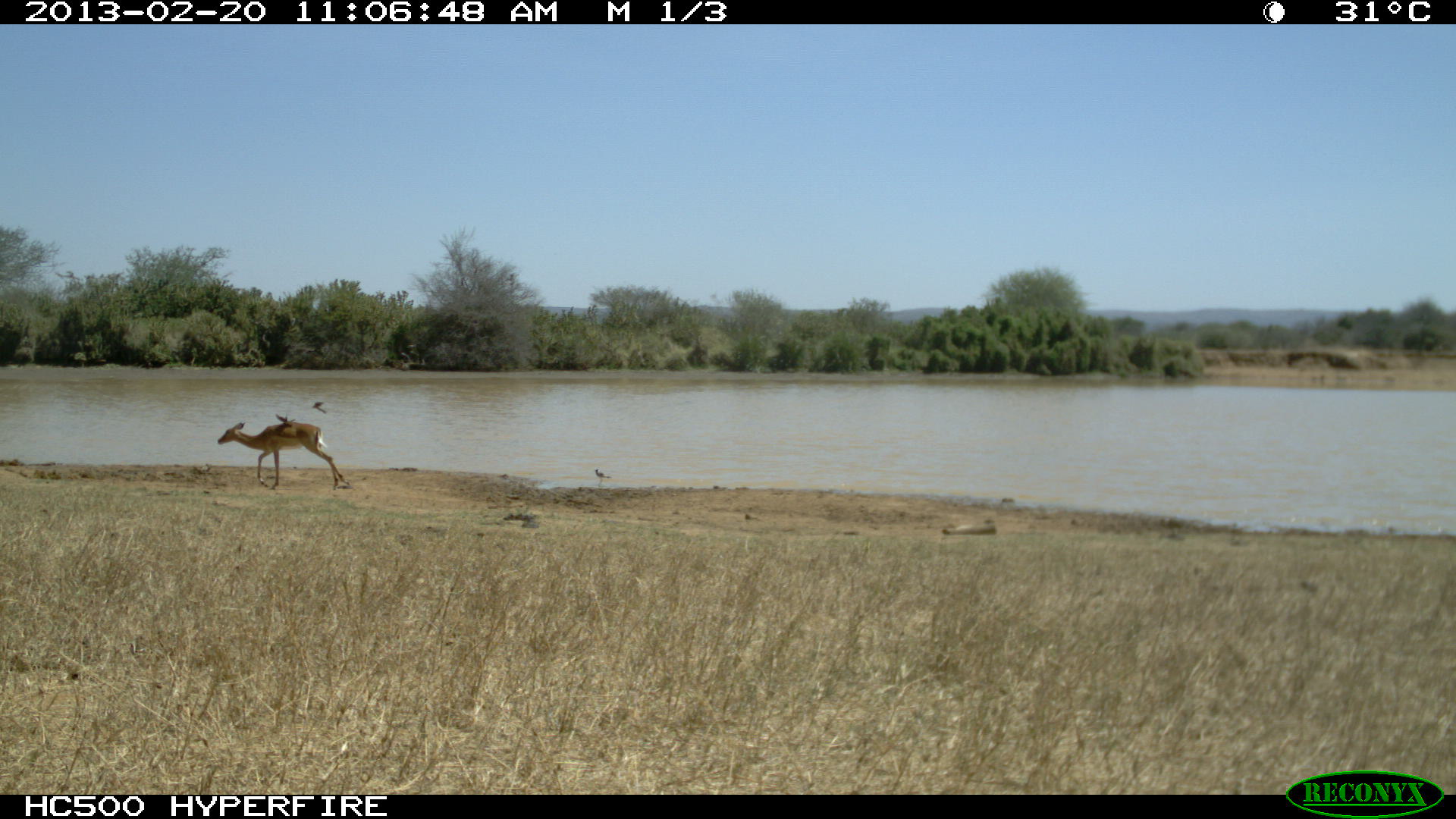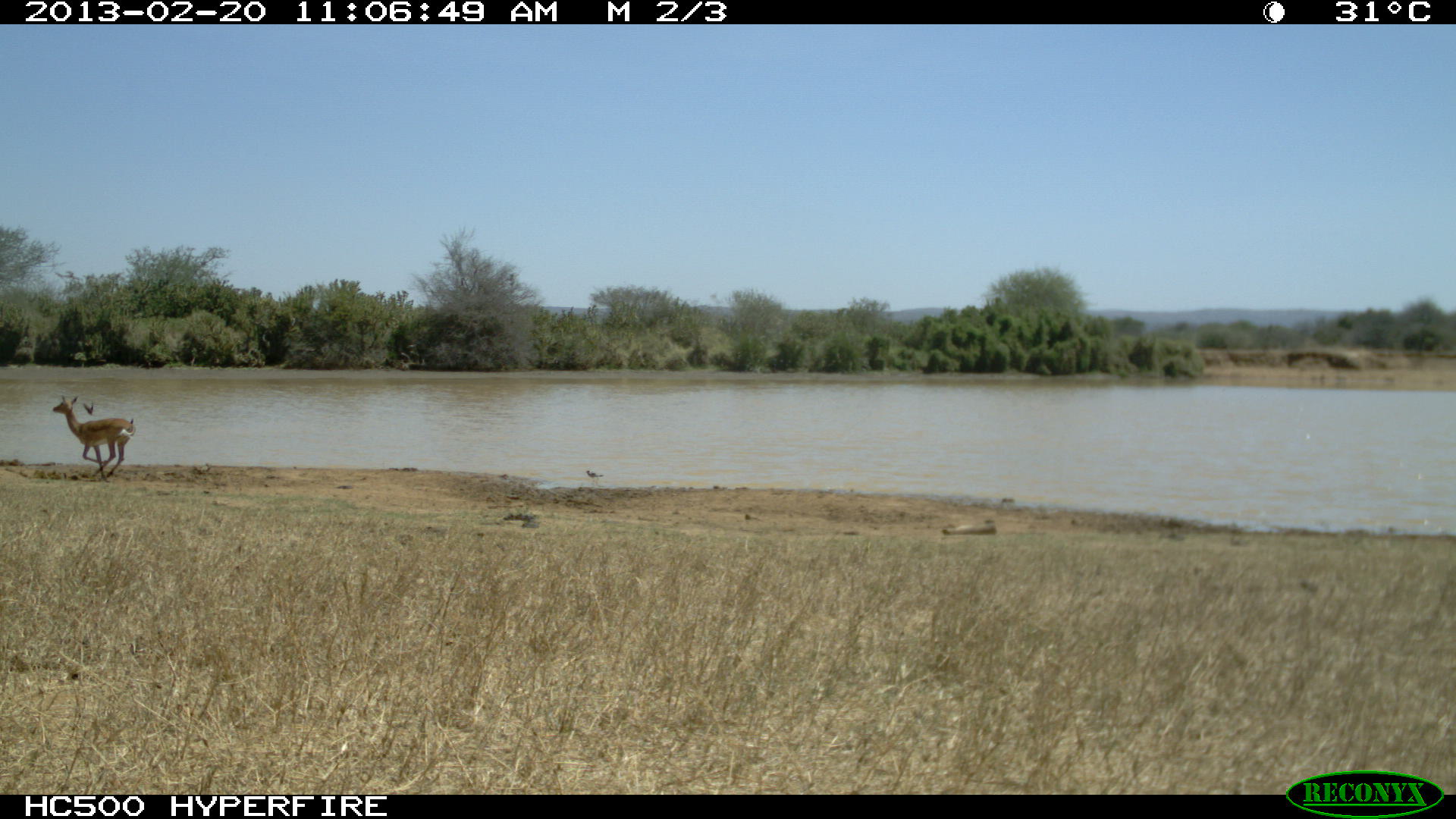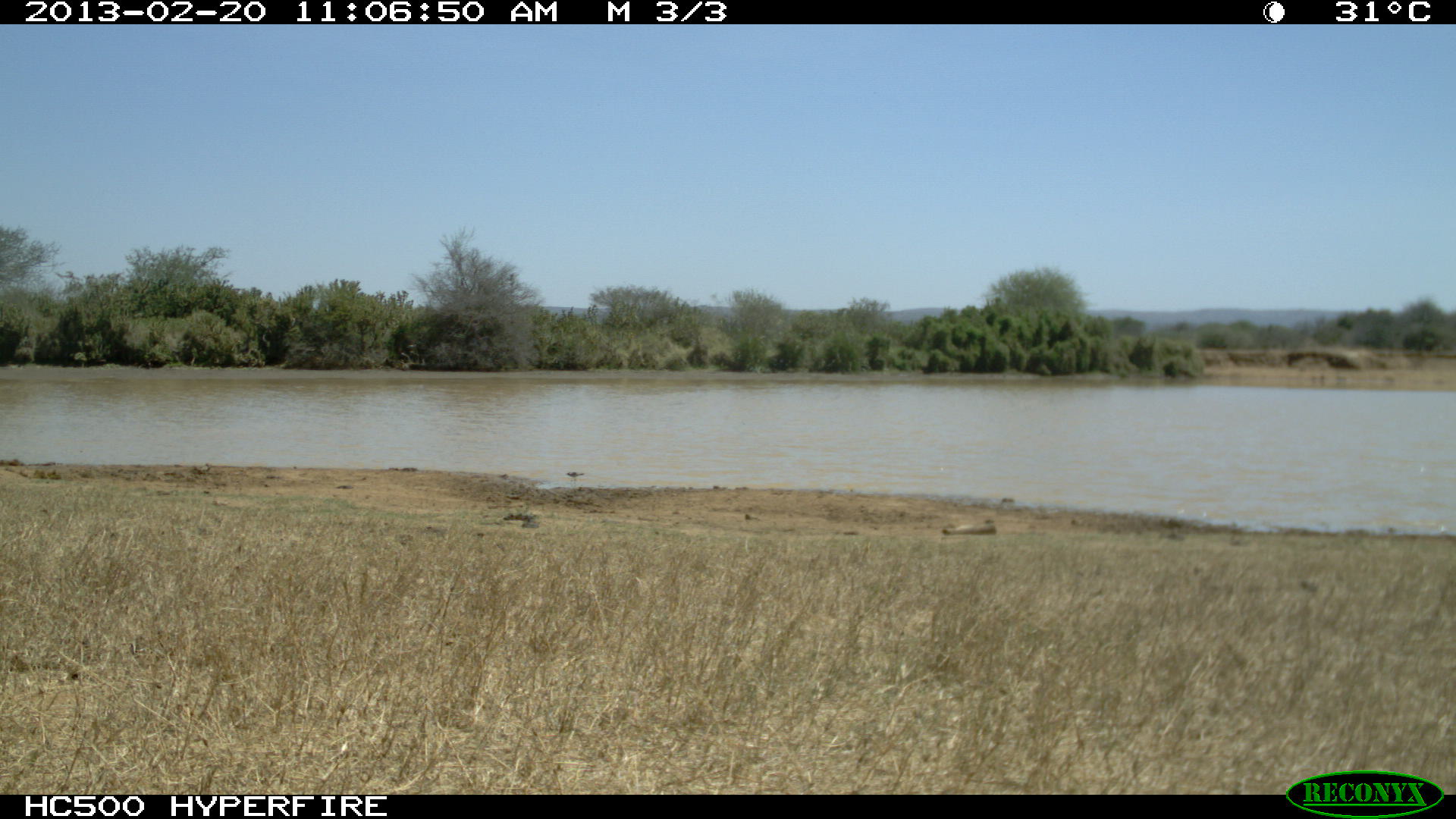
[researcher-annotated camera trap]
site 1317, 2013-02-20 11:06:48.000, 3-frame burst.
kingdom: Animalia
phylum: Chordata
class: Mammalia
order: Artiodactyla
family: Bovidae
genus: Aepyceros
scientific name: Aepyceros melampus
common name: impala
Aepyceros melampus (impala), count 1.